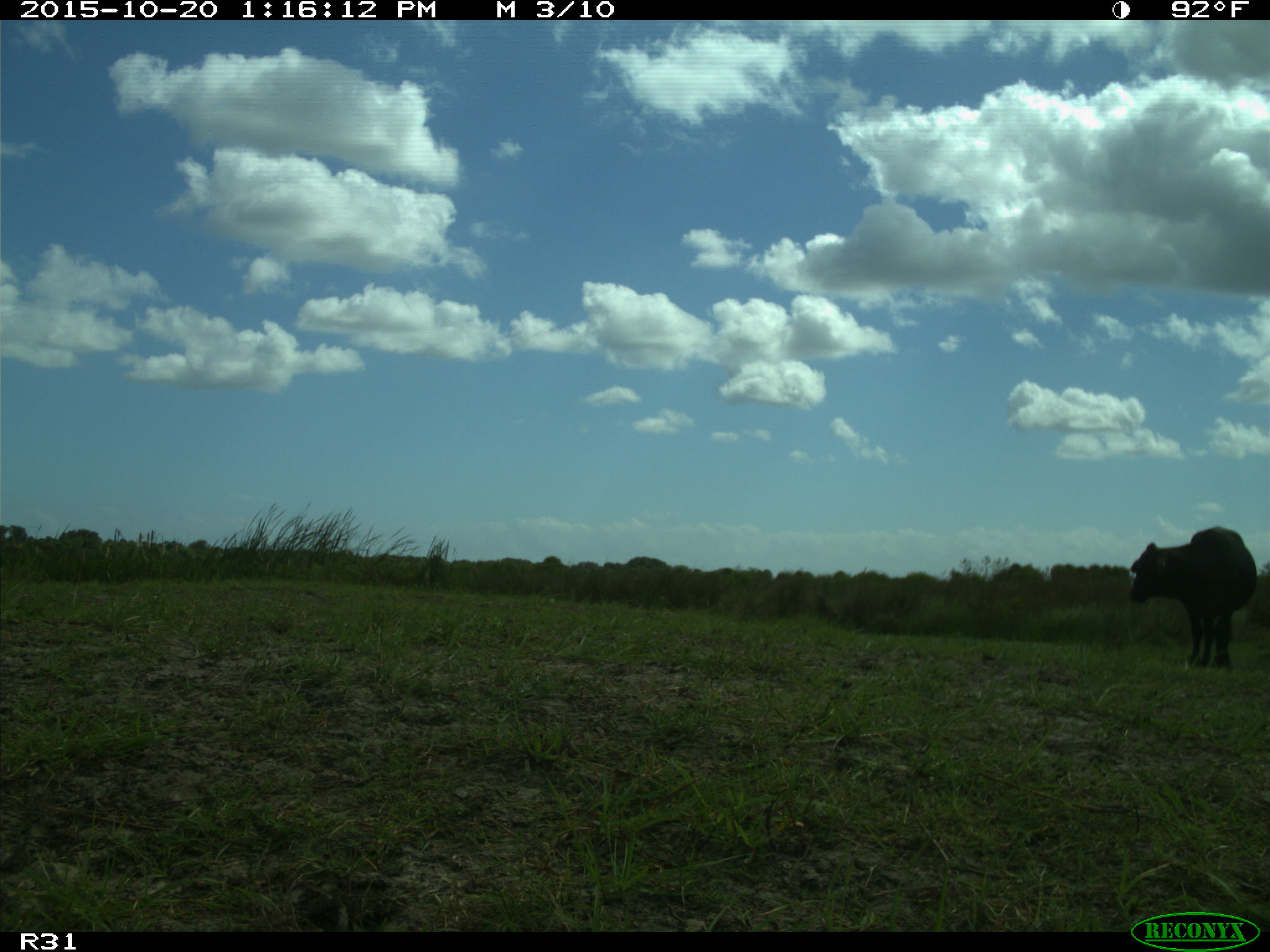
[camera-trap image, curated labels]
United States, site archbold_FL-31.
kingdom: Animalia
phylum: Chordata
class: Mammalia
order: Artiodactyla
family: Bovidae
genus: Bos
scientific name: Bos taurus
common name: domestic cow